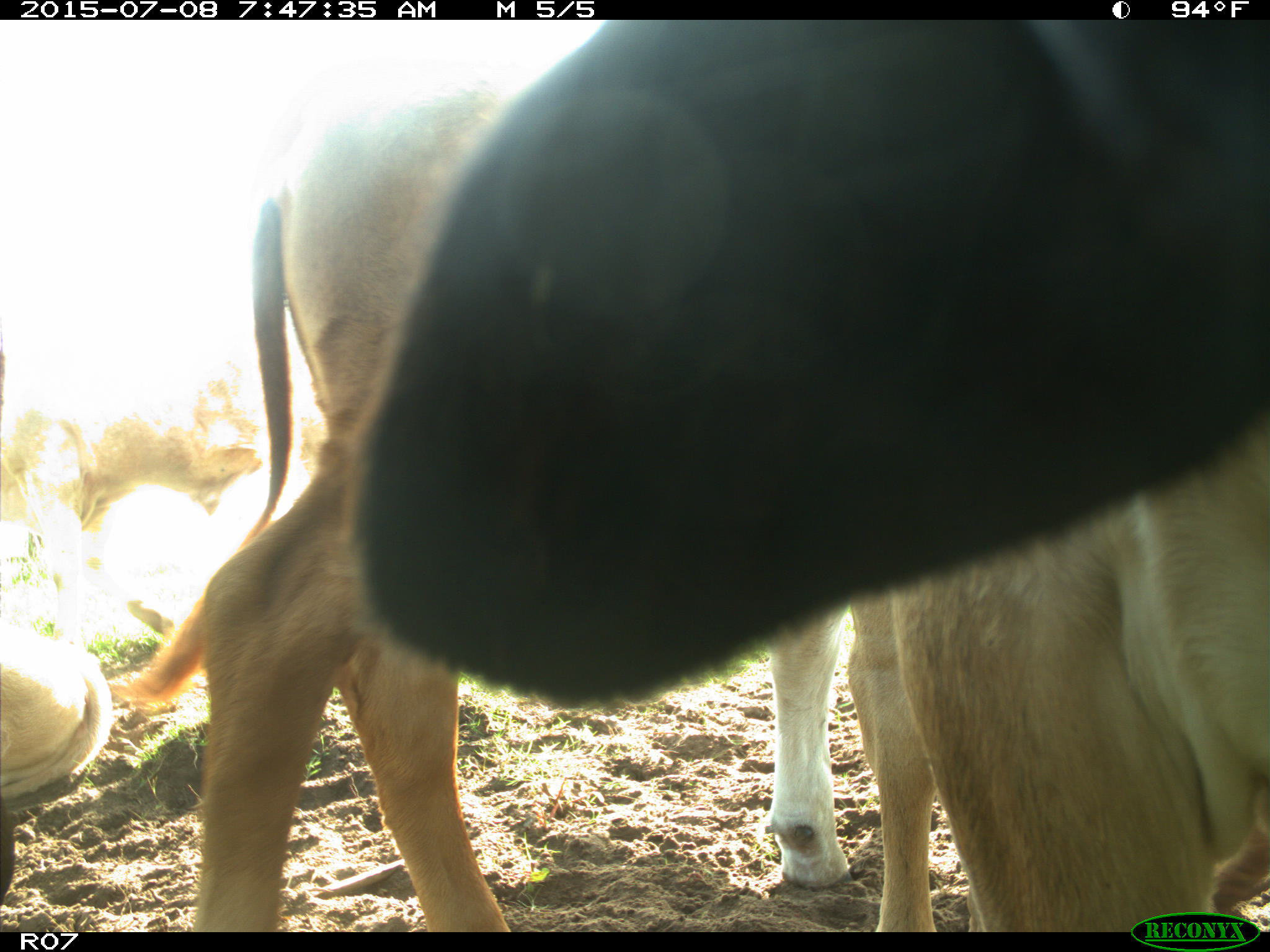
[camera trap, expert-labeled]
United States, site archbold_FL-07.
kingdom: Animalia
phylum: Chordata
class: Mammalia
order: Artiodactyla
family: Bovidae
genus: Bos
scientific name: Bos taurus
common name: domestic cow